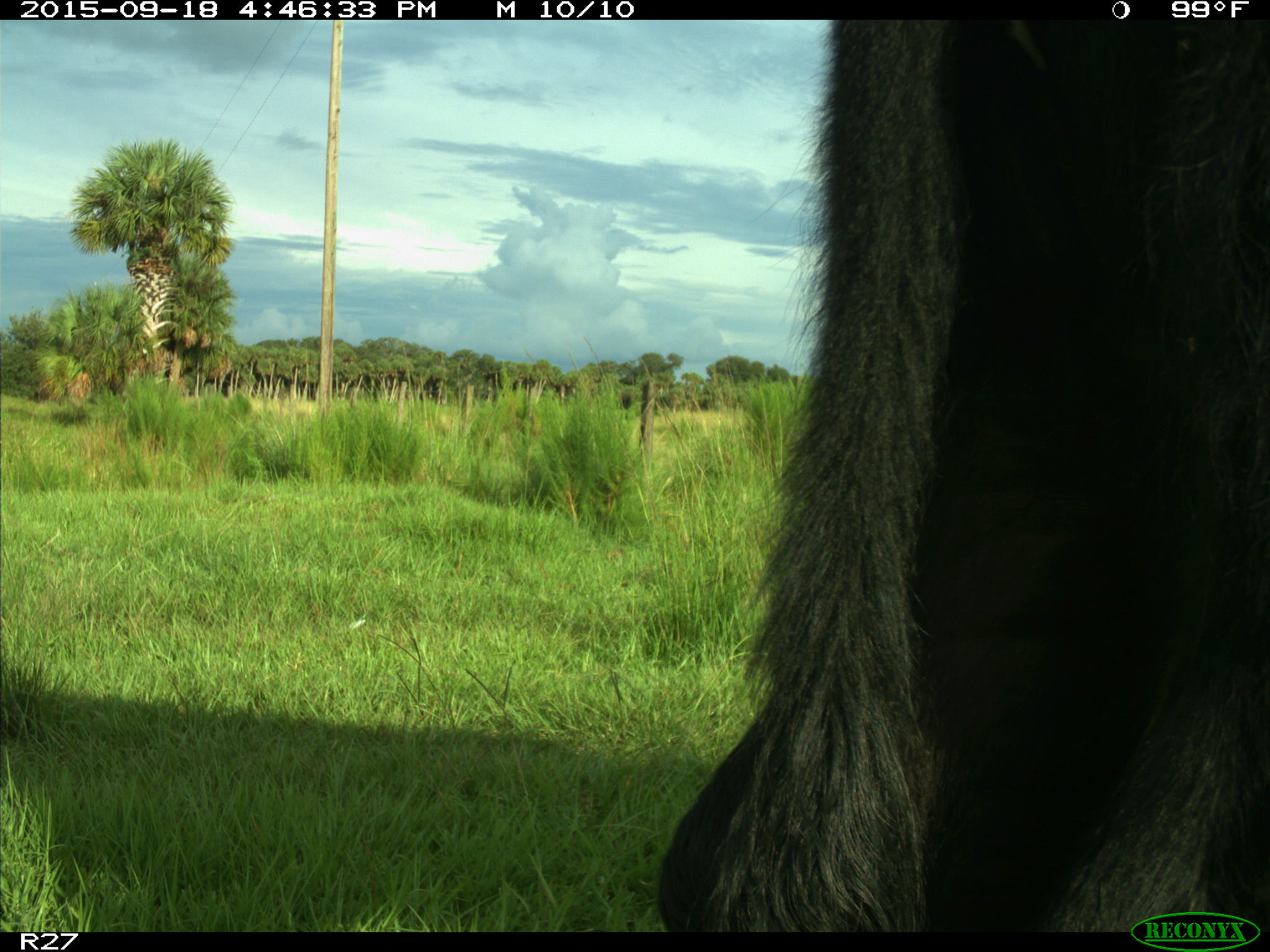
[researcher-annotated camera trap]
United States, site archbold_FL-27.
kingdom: Animalia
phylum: Chordata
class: Mammalia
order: Artiodactyla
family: Bovidae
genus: Bos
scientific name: Bos taurus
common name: domestic cow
Bos taurus (domestic cow).